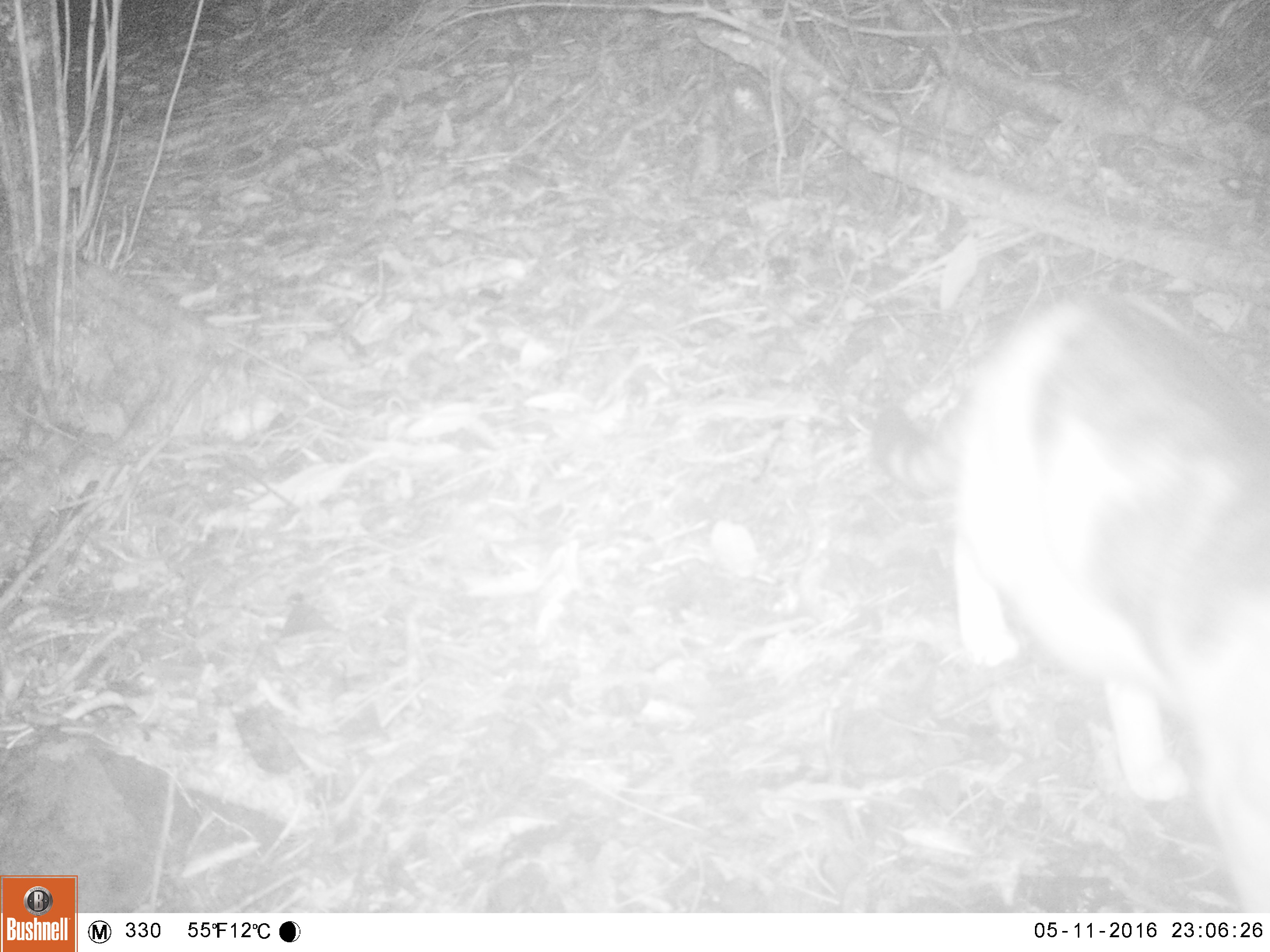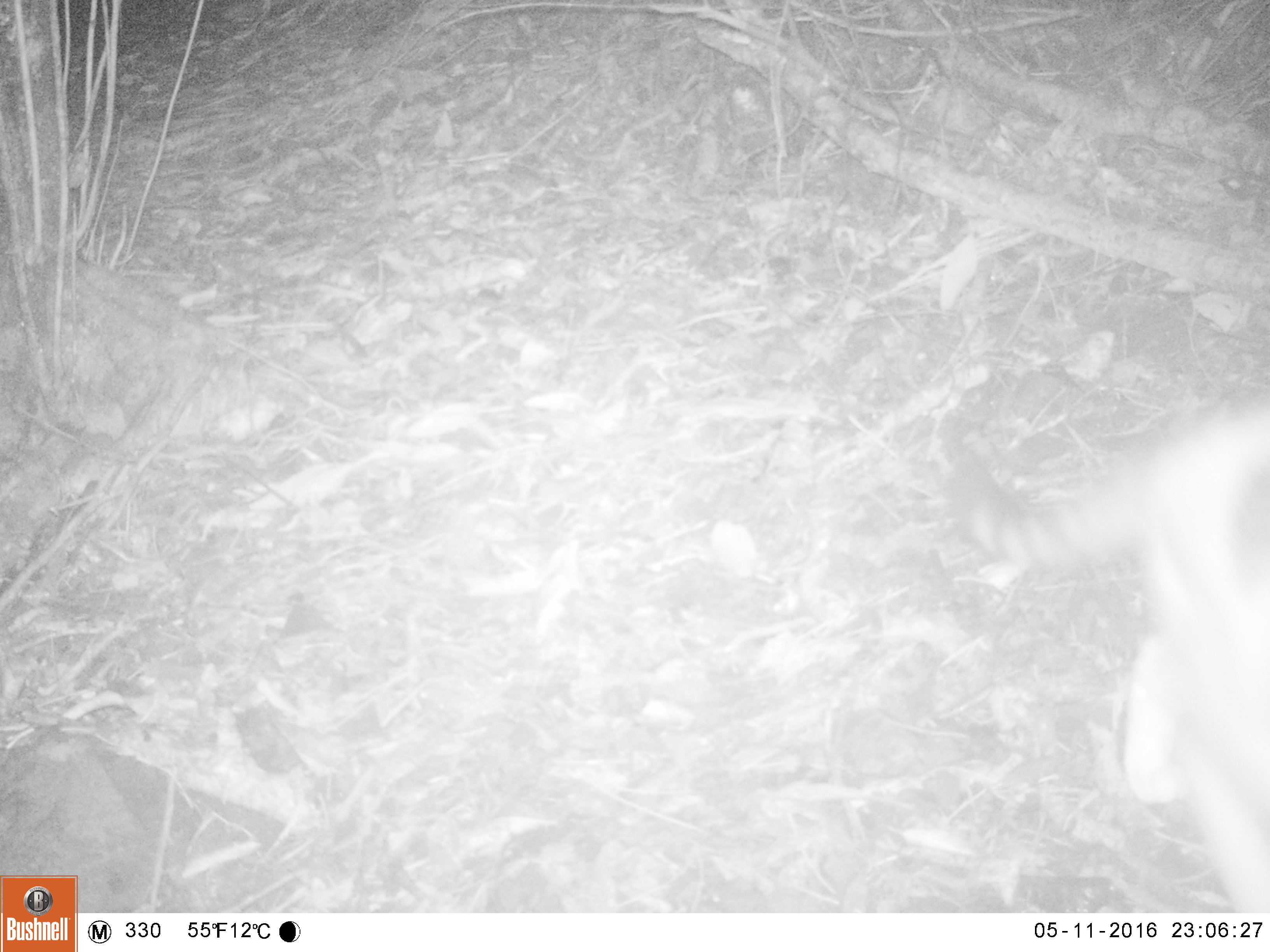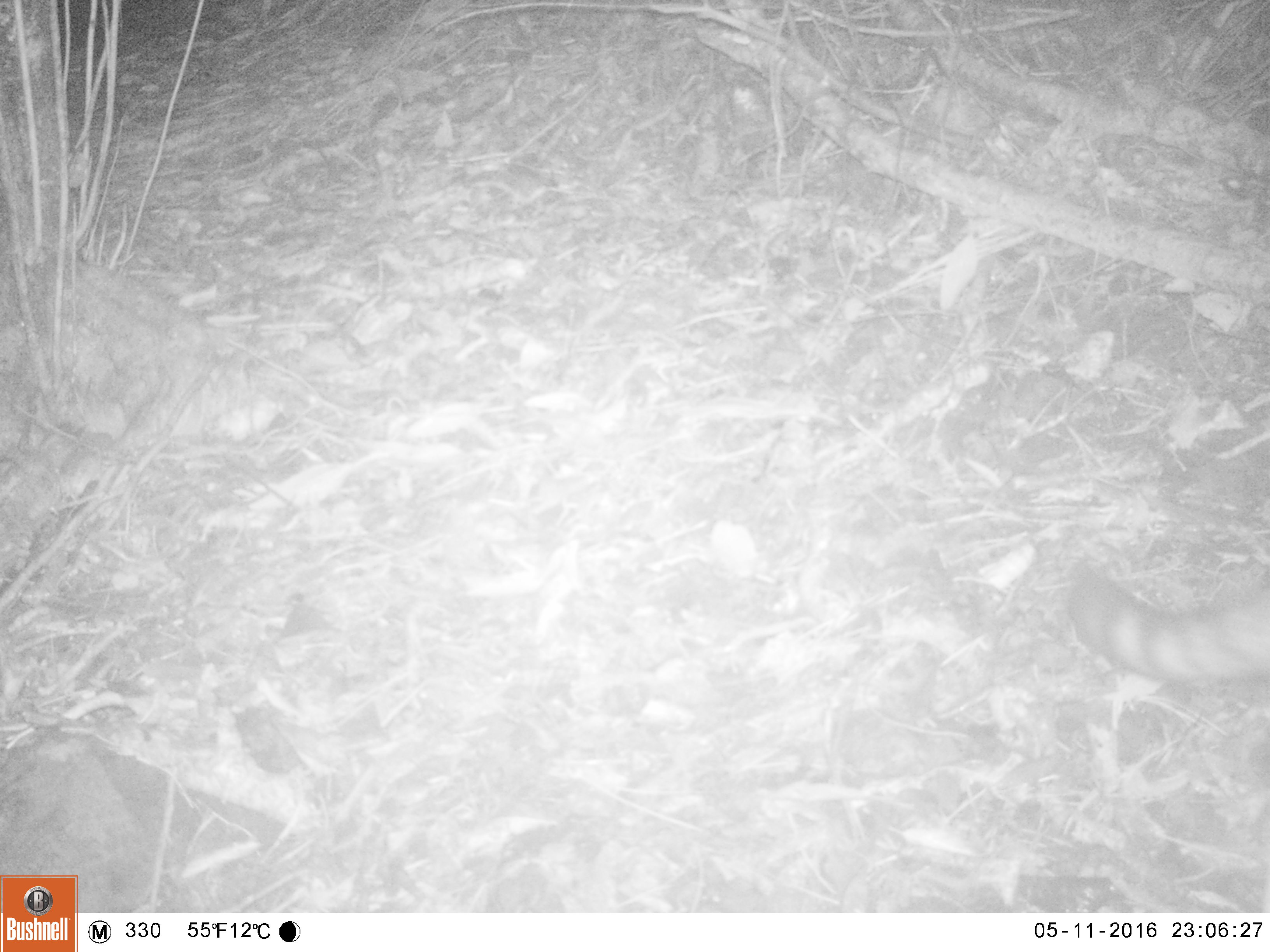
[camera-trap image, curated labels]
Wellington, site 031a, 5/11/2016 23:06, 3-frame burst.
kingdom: Animalia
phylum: Chordata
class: Mammalia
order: Carnivora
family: Felidae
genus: Felis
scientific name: Felis catus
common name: cat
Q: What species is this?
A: Cat (Felis catus).